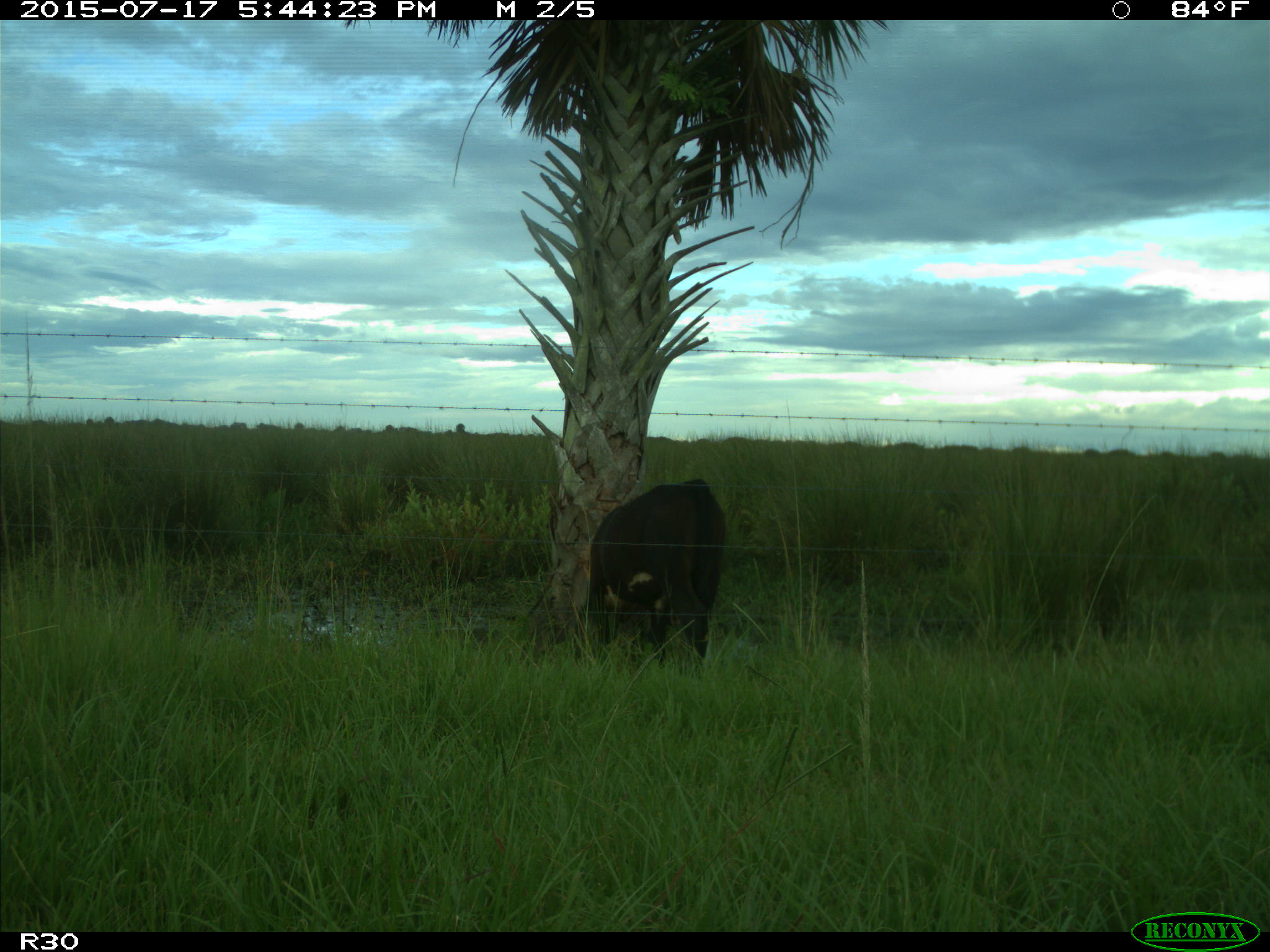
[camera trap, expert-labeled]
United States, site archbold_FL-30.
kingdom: Animalia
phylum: Chordata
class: Mammalia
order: Artiodactyla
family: Bovidae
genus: Bos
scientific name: Bos taurus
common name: domestic cow